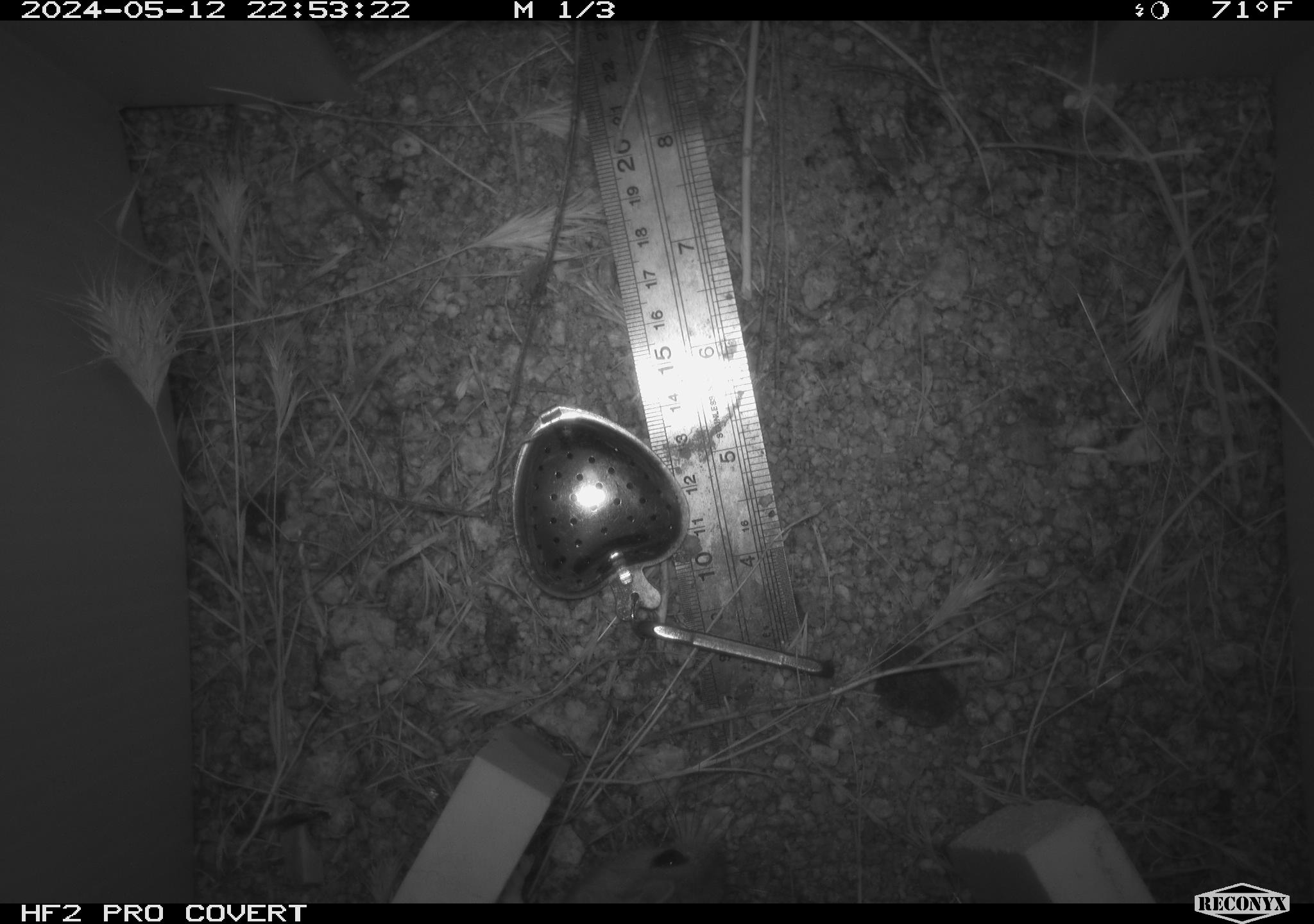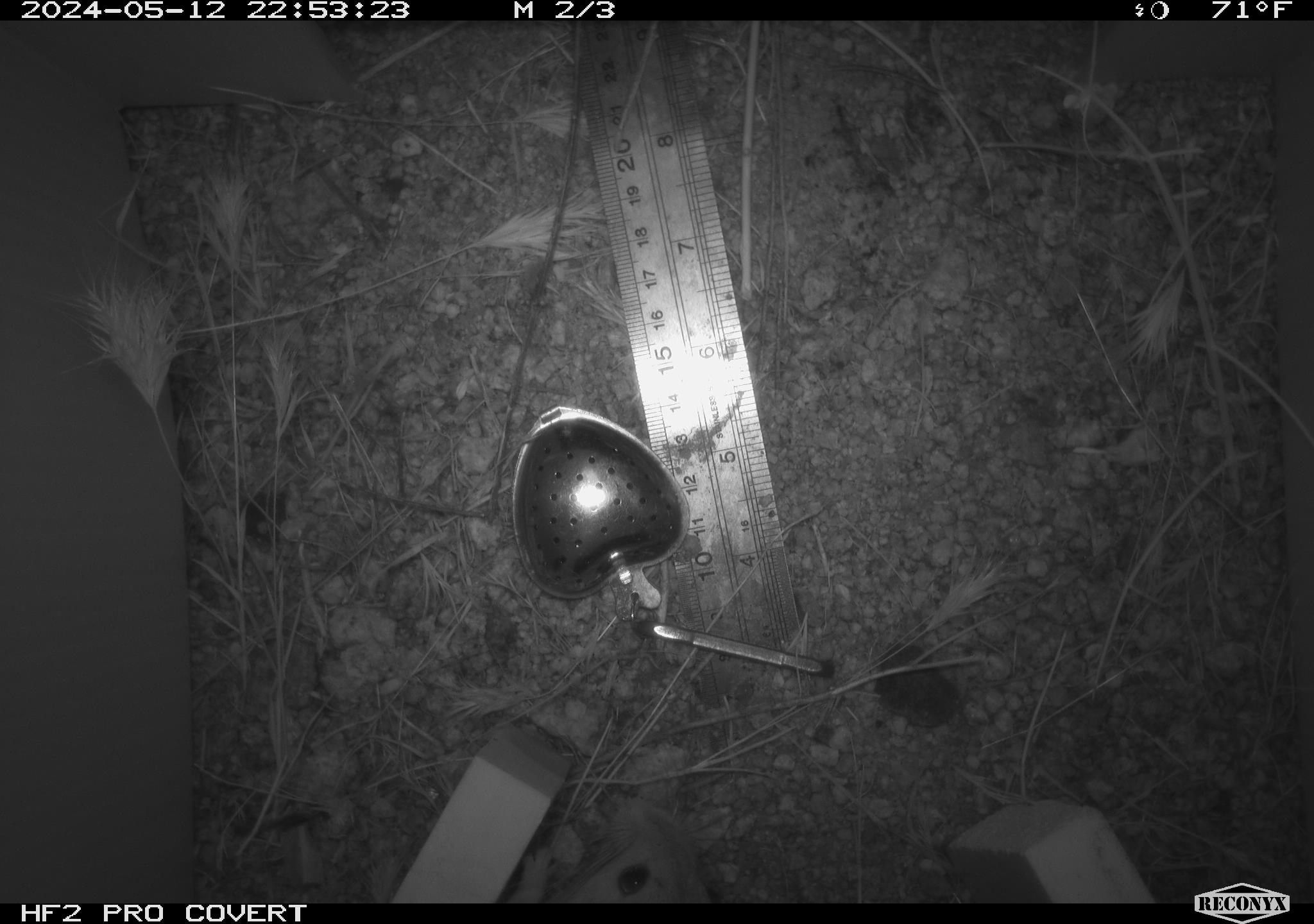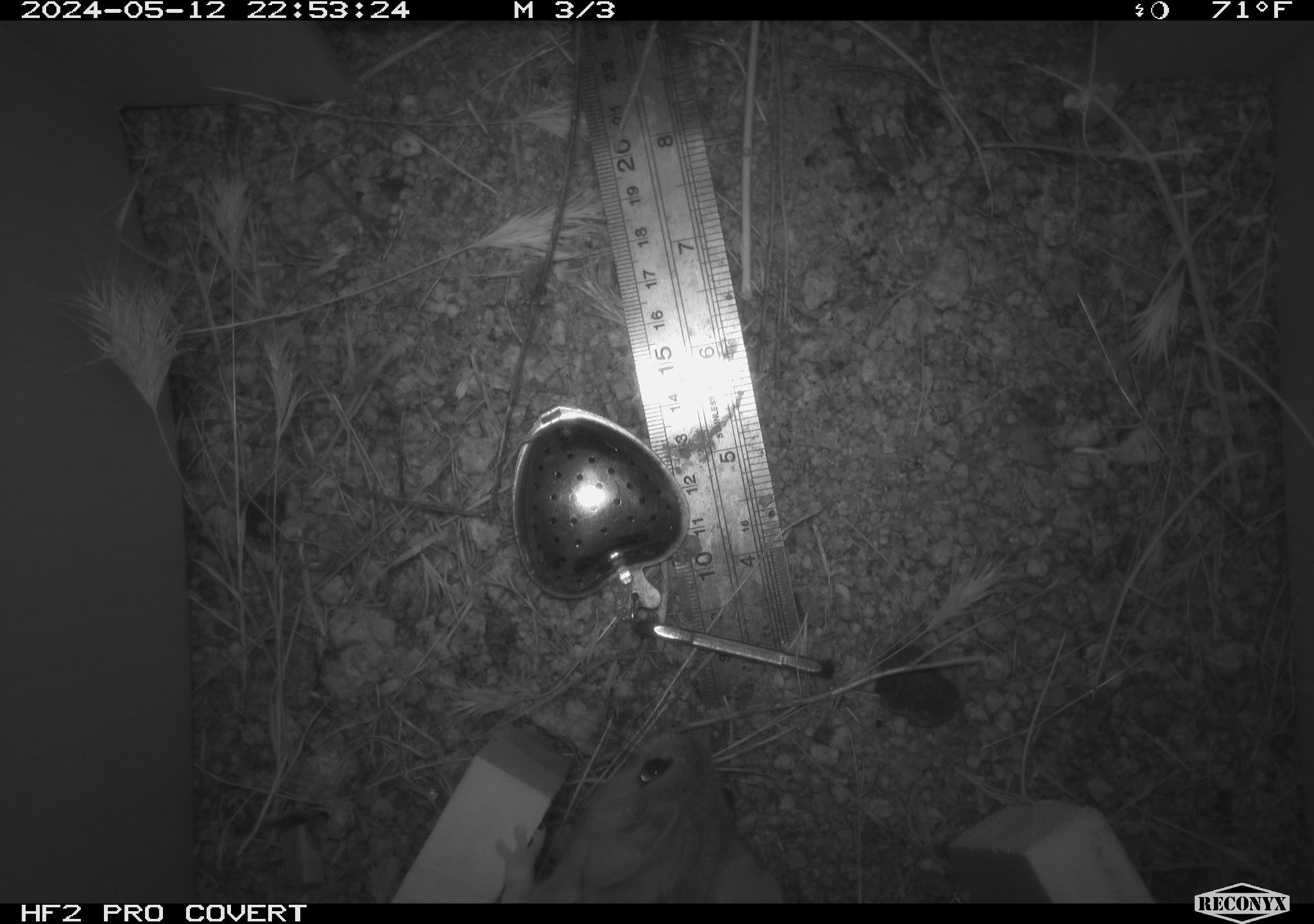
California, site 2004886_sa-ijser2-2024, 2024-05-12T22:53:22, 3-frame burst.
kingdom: Animalia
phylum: Chordata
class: Mammalia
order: Rodentia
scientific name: Rodentia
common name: woodrat or rat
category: woodrat or rat species